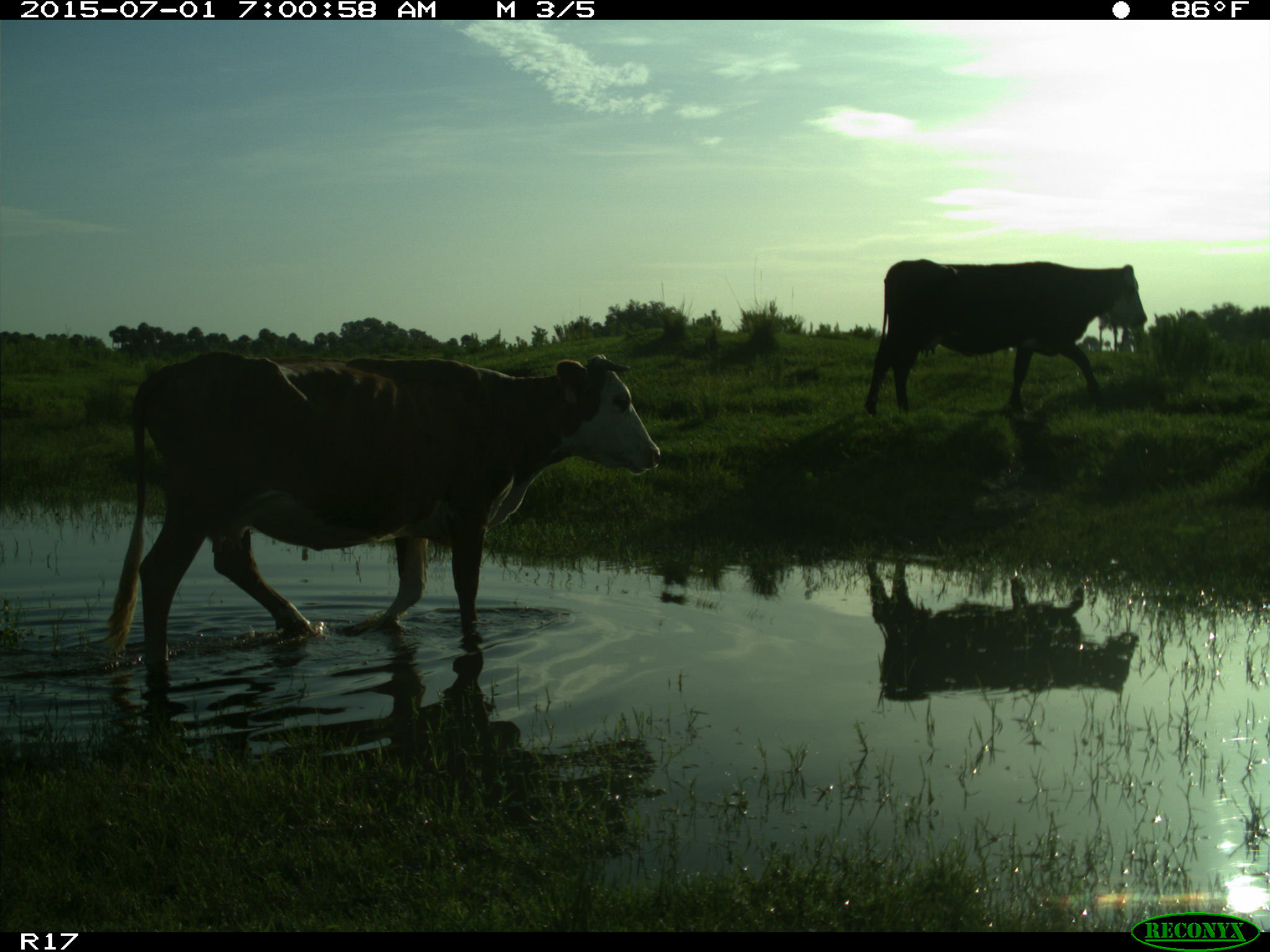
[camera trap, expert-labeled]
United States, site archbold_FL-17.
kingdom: Animalia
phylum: Chordata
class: Mammalia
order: Artiodactyla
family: Bovidae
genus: Bos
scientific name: Bos taurus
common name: domestic cow